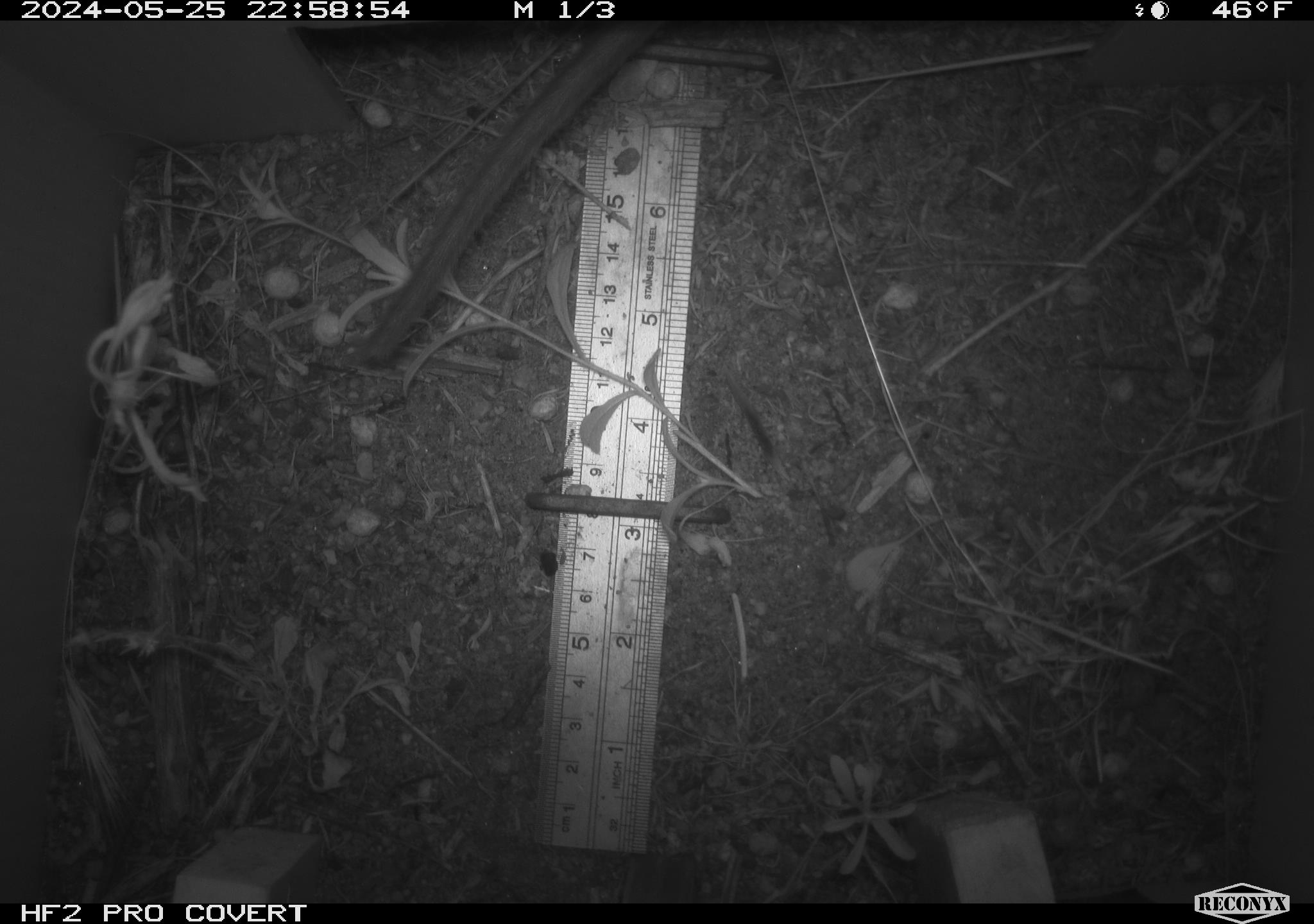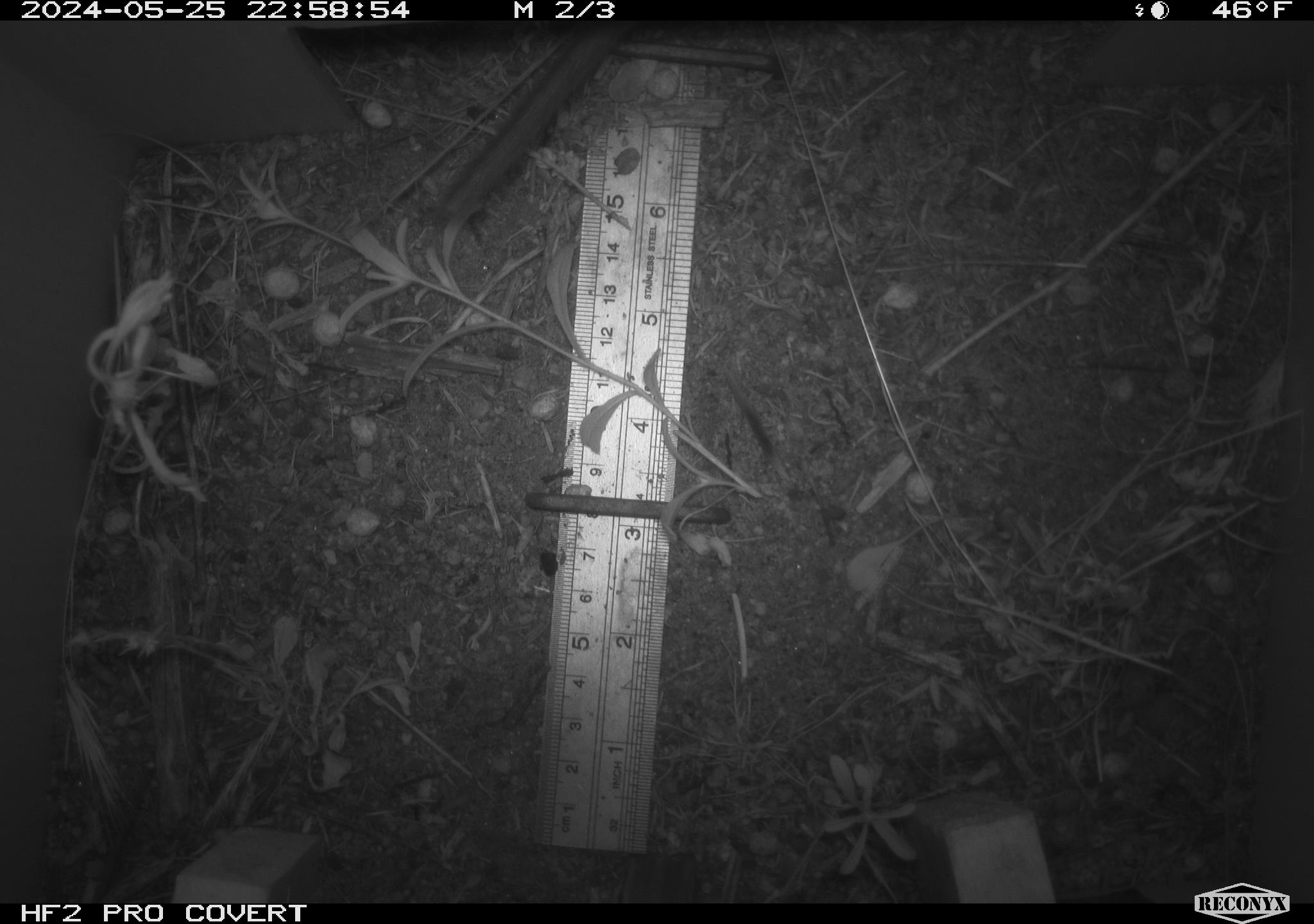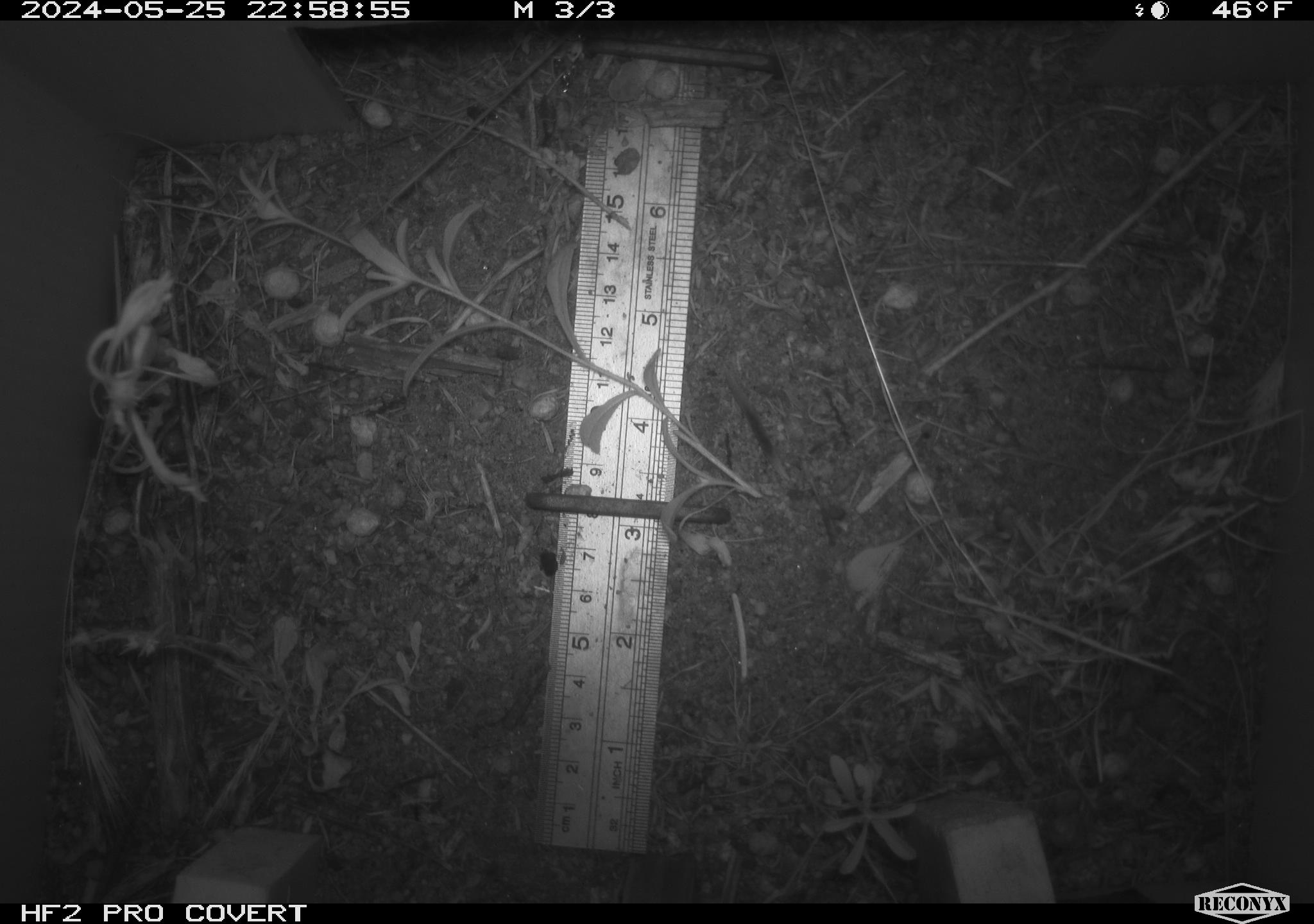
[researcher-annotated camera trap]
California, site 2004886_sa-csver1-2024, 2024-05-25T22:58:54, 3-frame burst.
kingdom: Animalia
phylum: Chordata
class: Mammalia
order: Rodentia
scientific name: Rodentia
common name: rodent